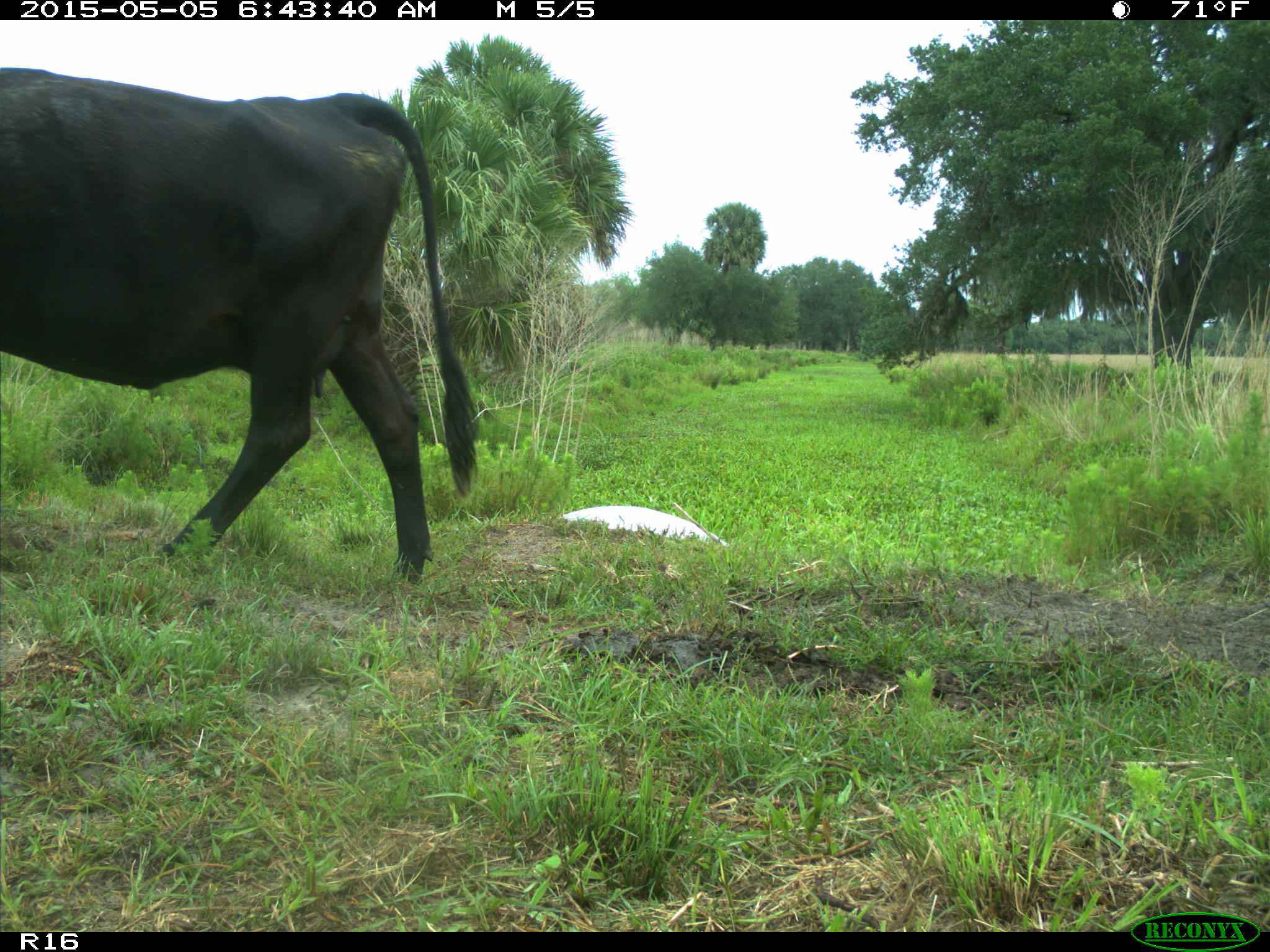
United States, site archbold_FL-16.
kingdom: Animalia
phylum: Chordata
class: Mammalia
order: Artiodactyla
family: Bovidae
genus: Bos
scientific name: Bos taurus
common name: domestic cow